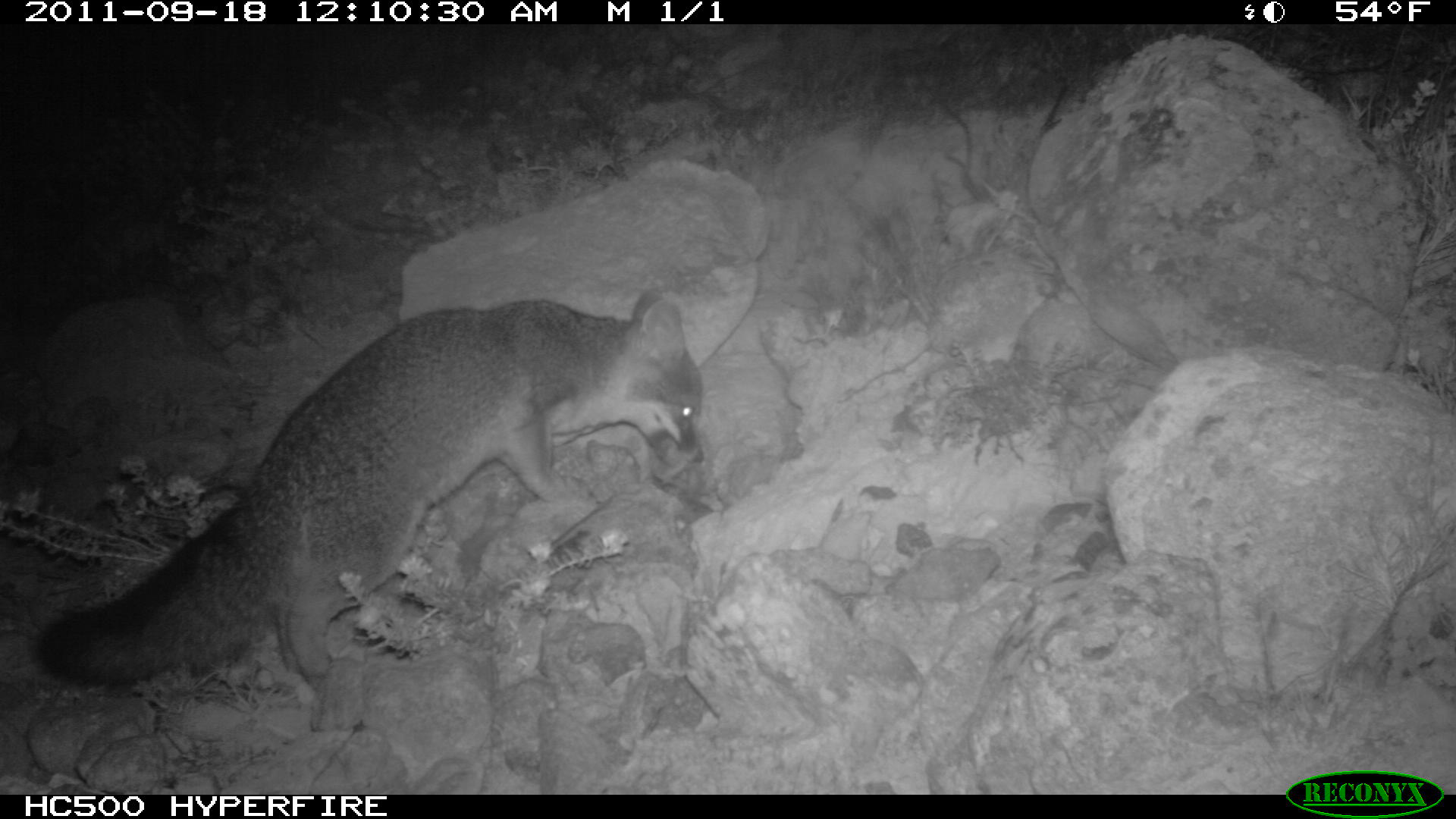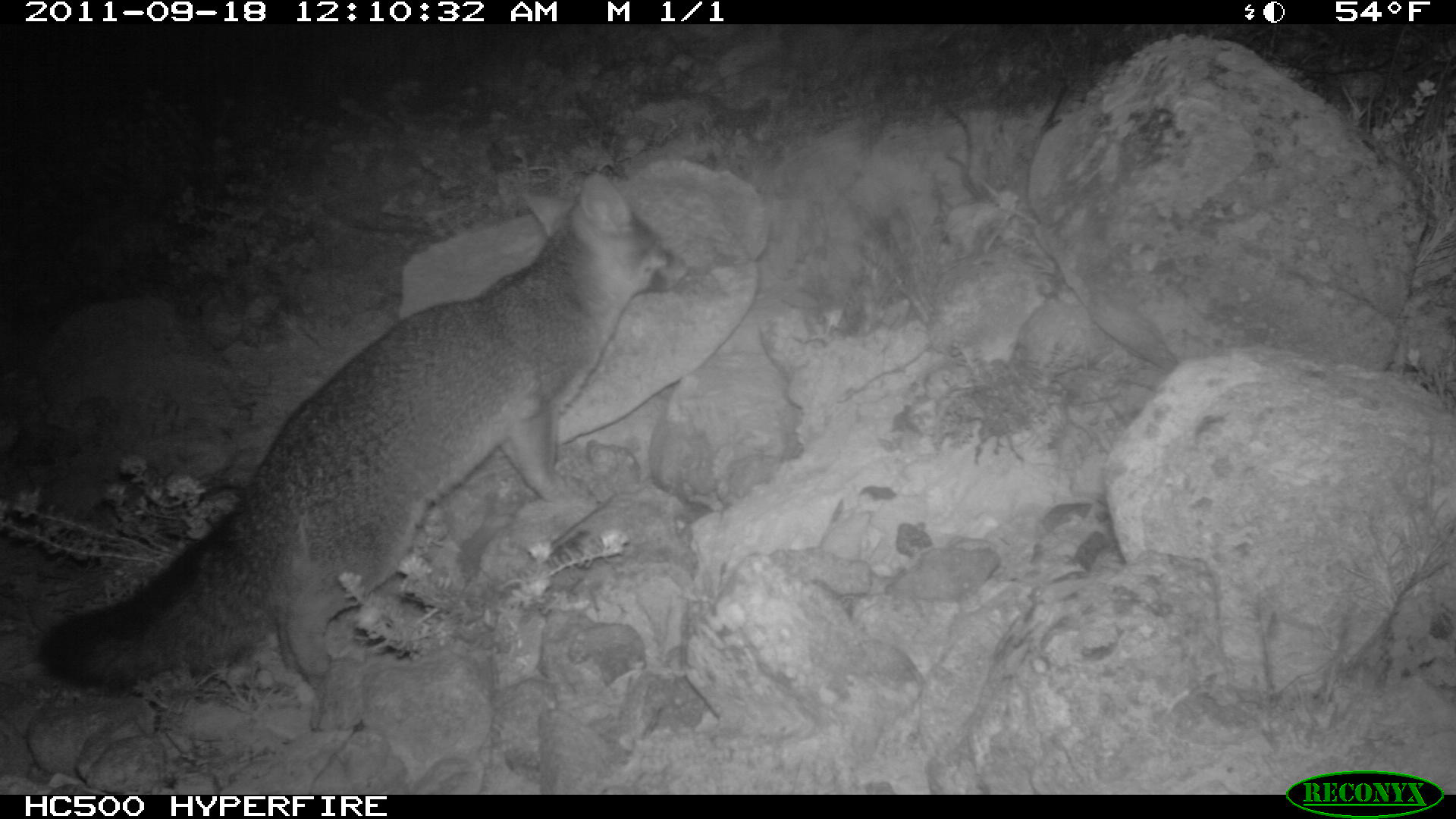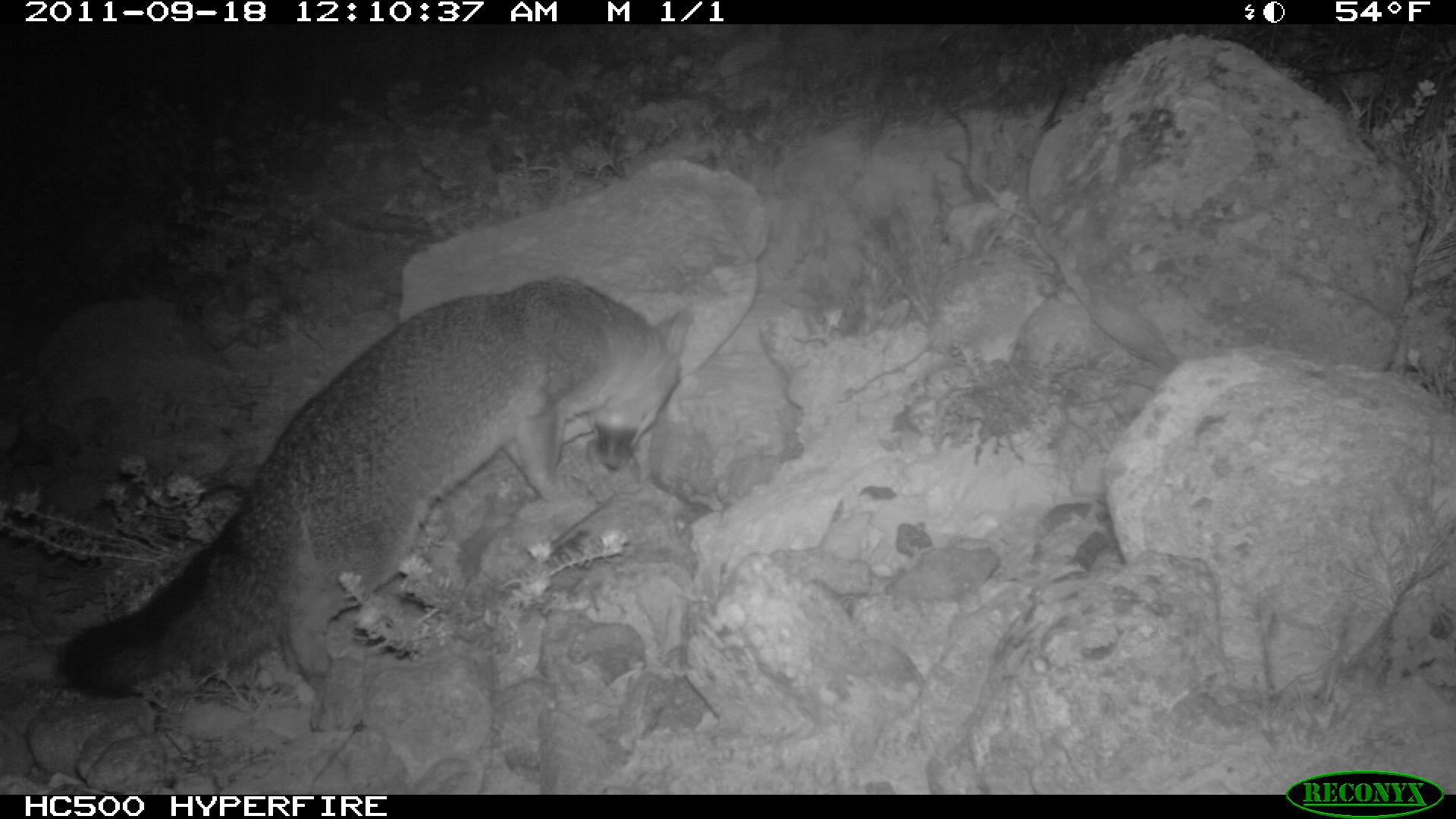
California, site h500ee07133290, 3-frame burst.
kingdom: Animalia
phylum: Chordata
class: Mammalia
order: Carnivora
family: Canidae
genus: Urocyon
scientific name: Urocyon littoralis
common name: island fox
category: fox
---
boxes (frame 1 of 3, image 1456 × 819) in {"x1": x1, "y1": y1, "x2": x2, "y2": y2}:
fox: {"x1": 33, "y1": 284, "x2": 704, "y2": 734}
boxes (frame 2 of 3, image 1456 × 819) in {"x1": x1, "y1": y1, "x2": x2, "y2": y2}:
fox: {"x1": 37, "y1": 172, "x2": 706, "y2": 732}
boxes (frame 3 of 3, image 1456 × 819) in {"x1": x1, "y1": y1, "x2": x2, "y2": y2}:
fox: {"x1": 54, "y1": 278, "x2": 695, "y2": 730}